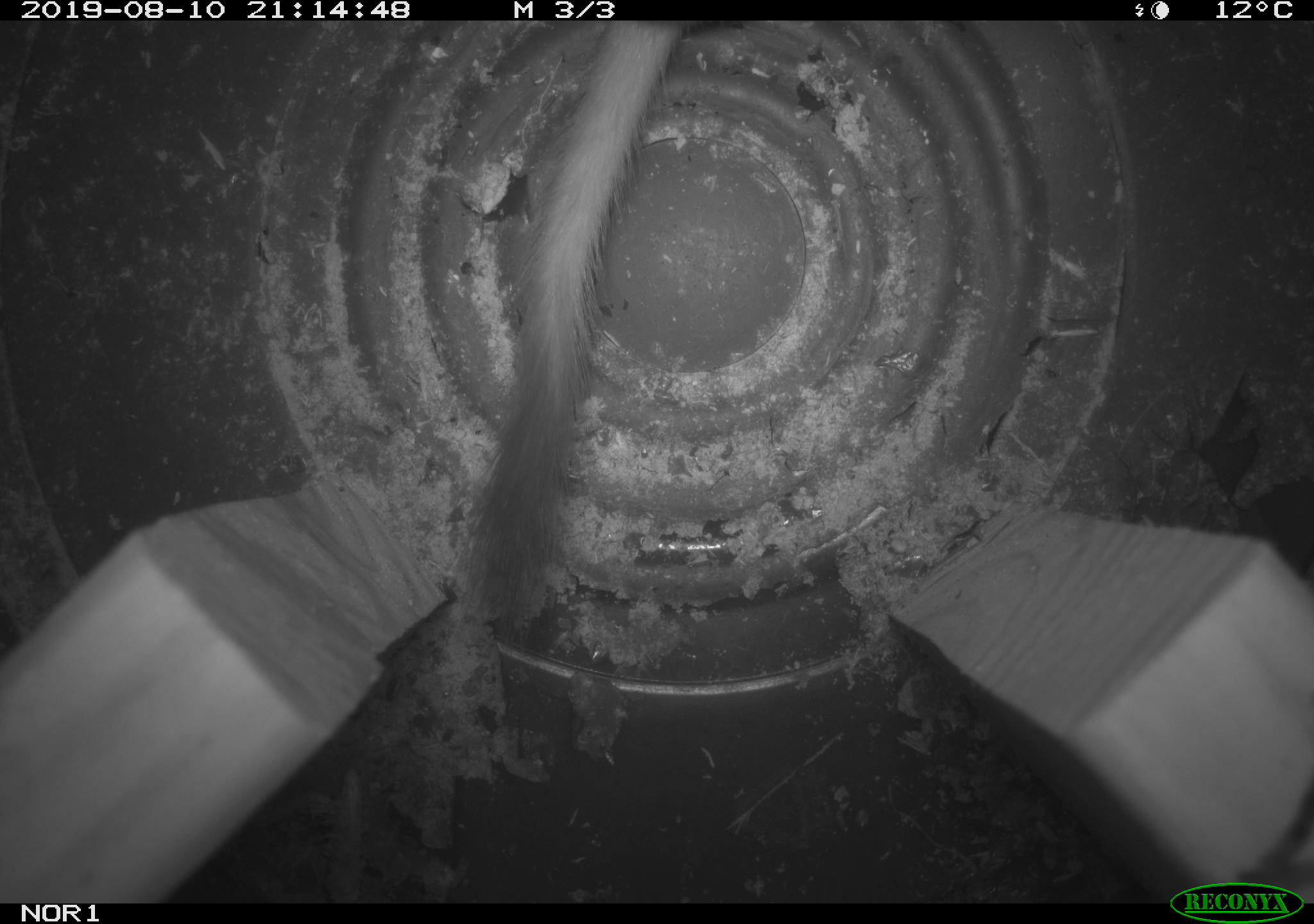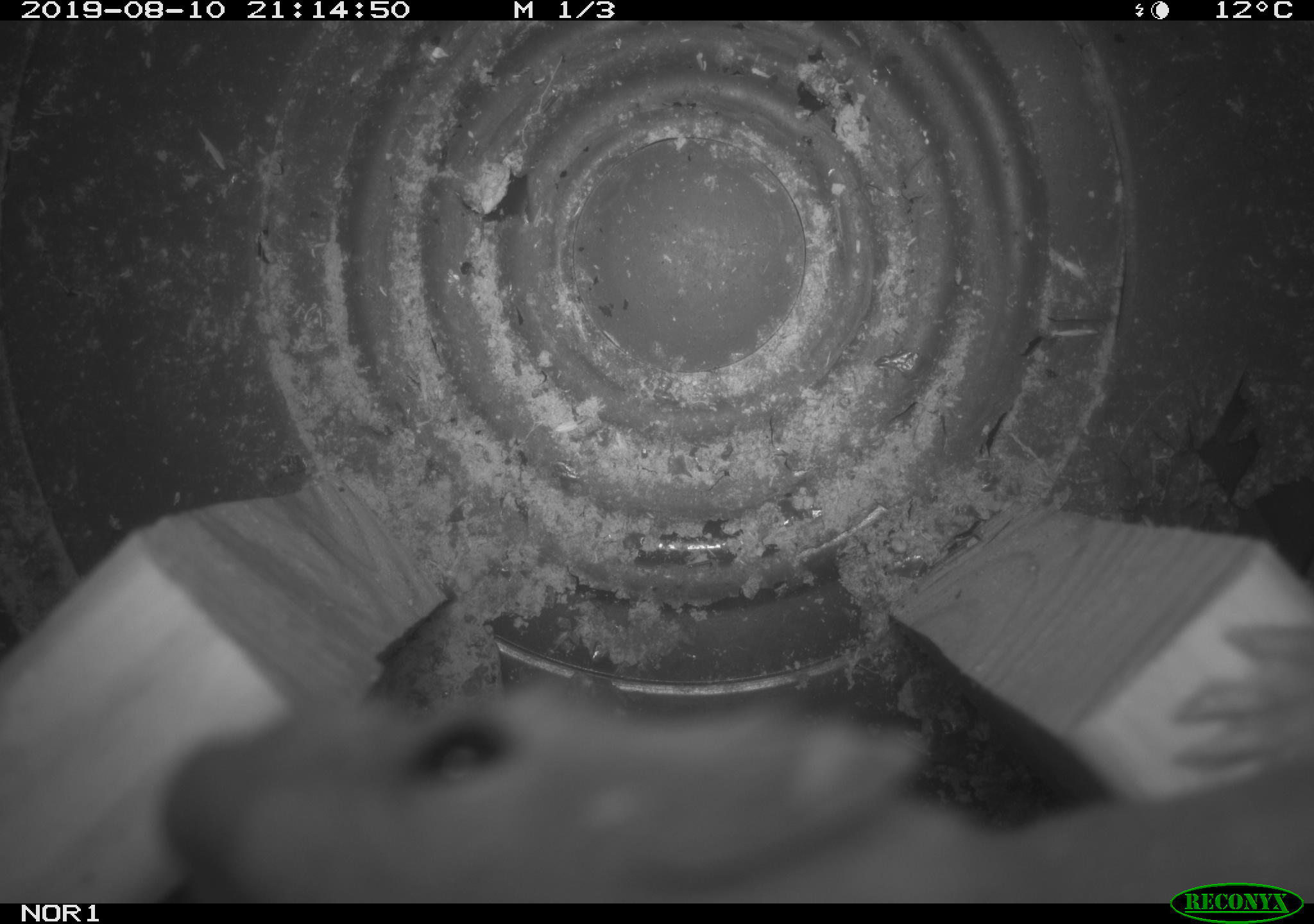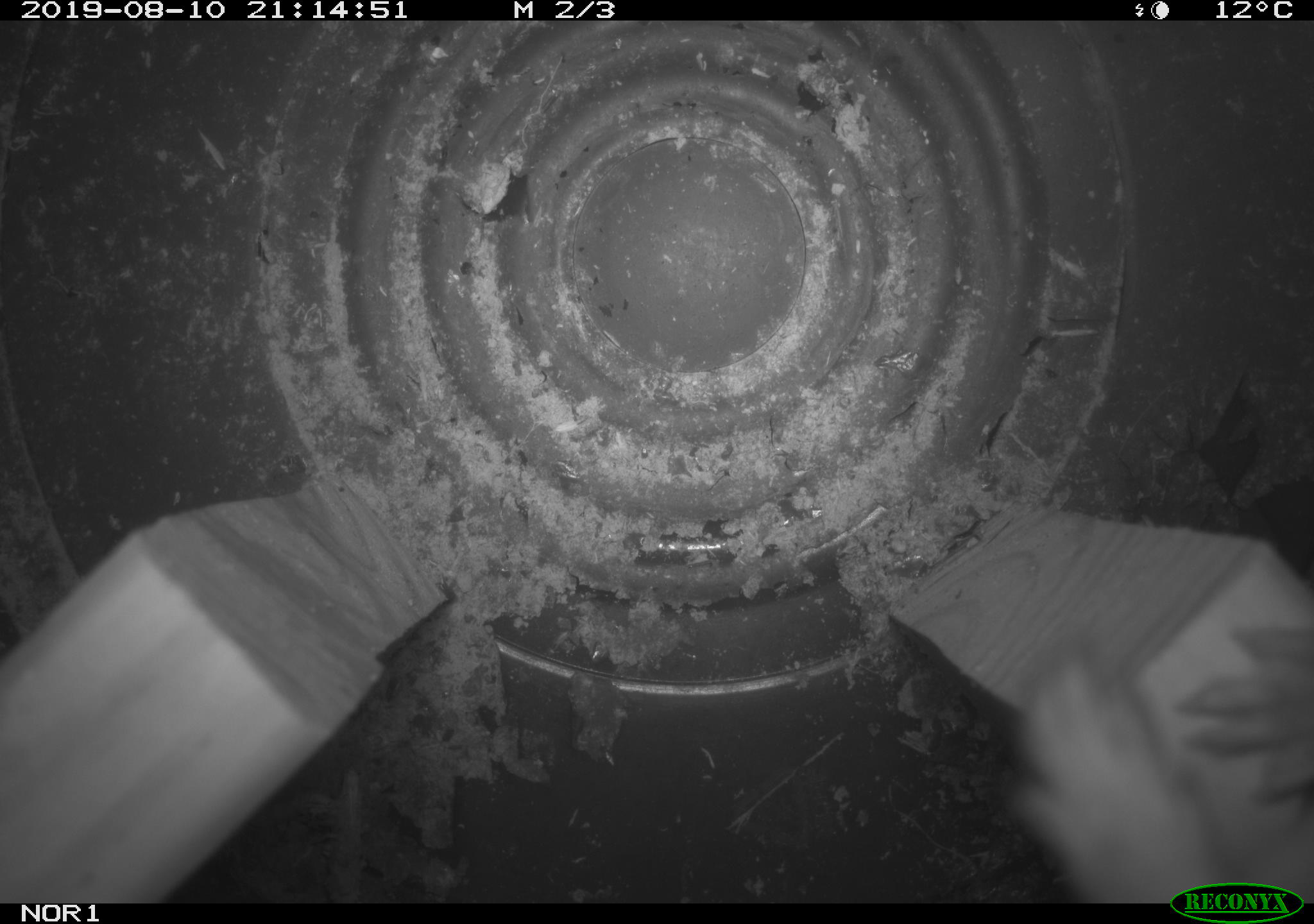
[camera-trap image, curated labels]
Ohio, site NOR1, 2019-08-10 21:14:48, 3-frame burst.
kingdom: Animalia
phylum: Chordata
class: Mammalia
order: Carnivora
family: Mustelidae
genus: Neogale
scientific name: Neogale frenata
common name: long-tailed weasel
Long-tailed weasel (Neogale frenata).